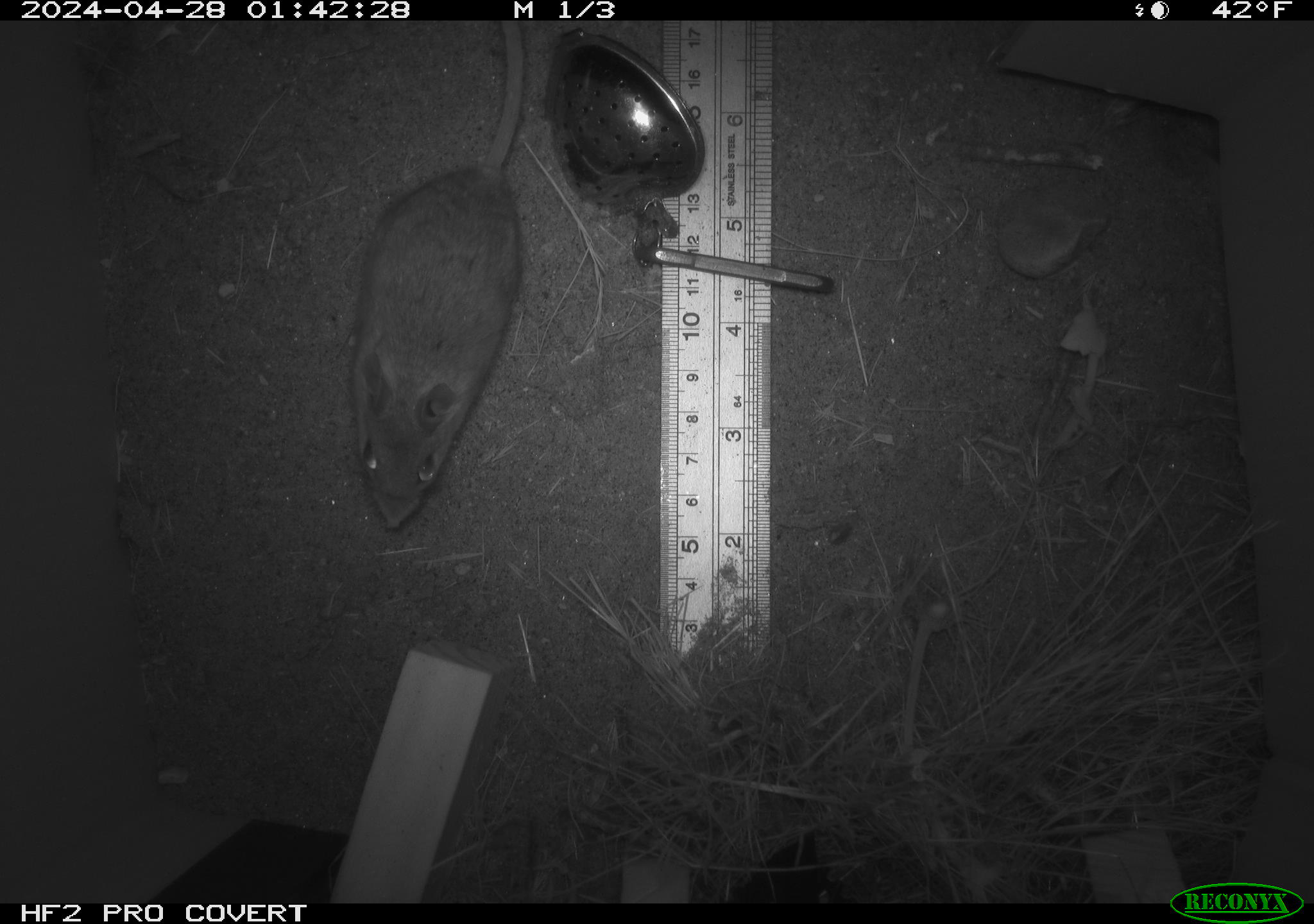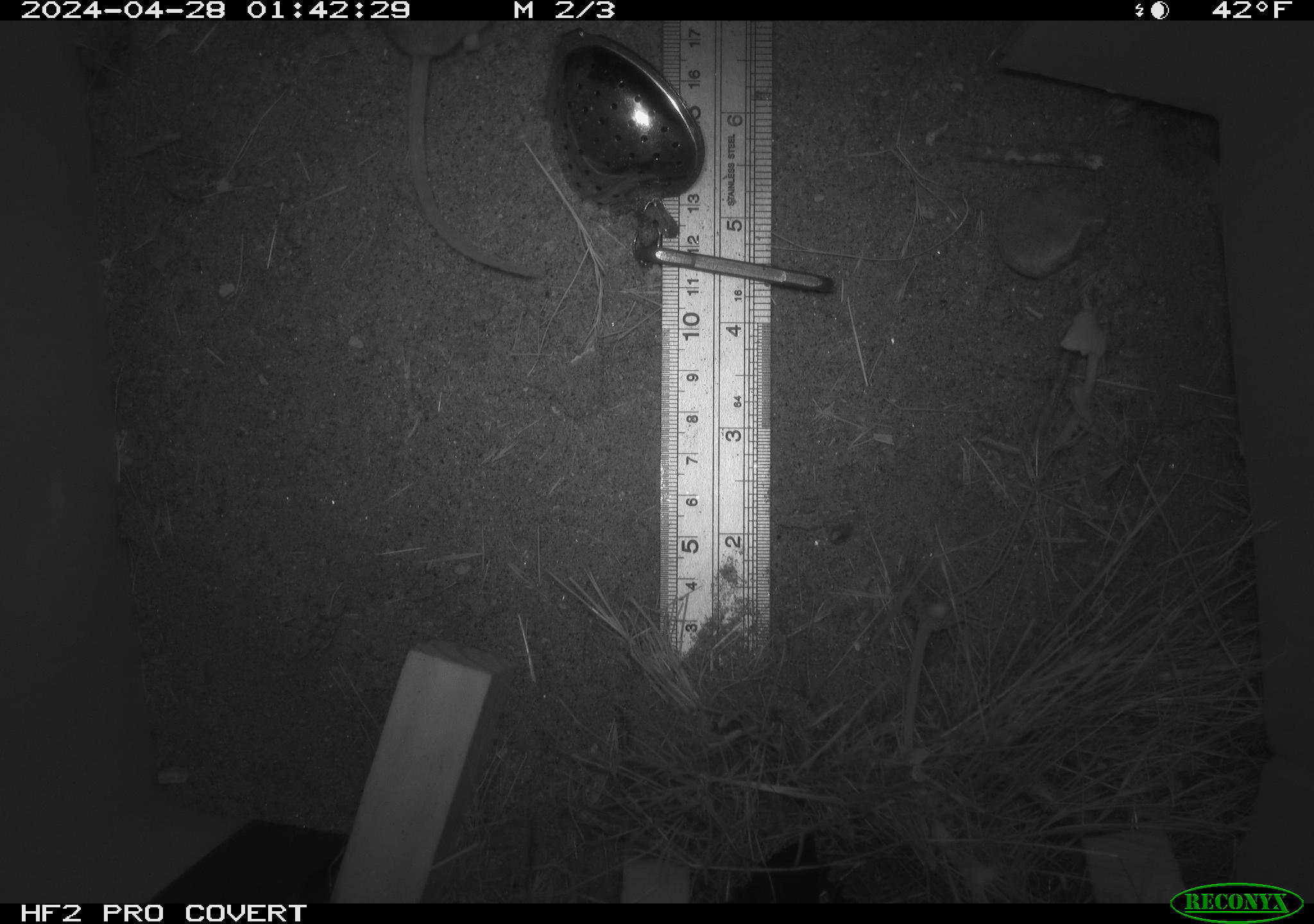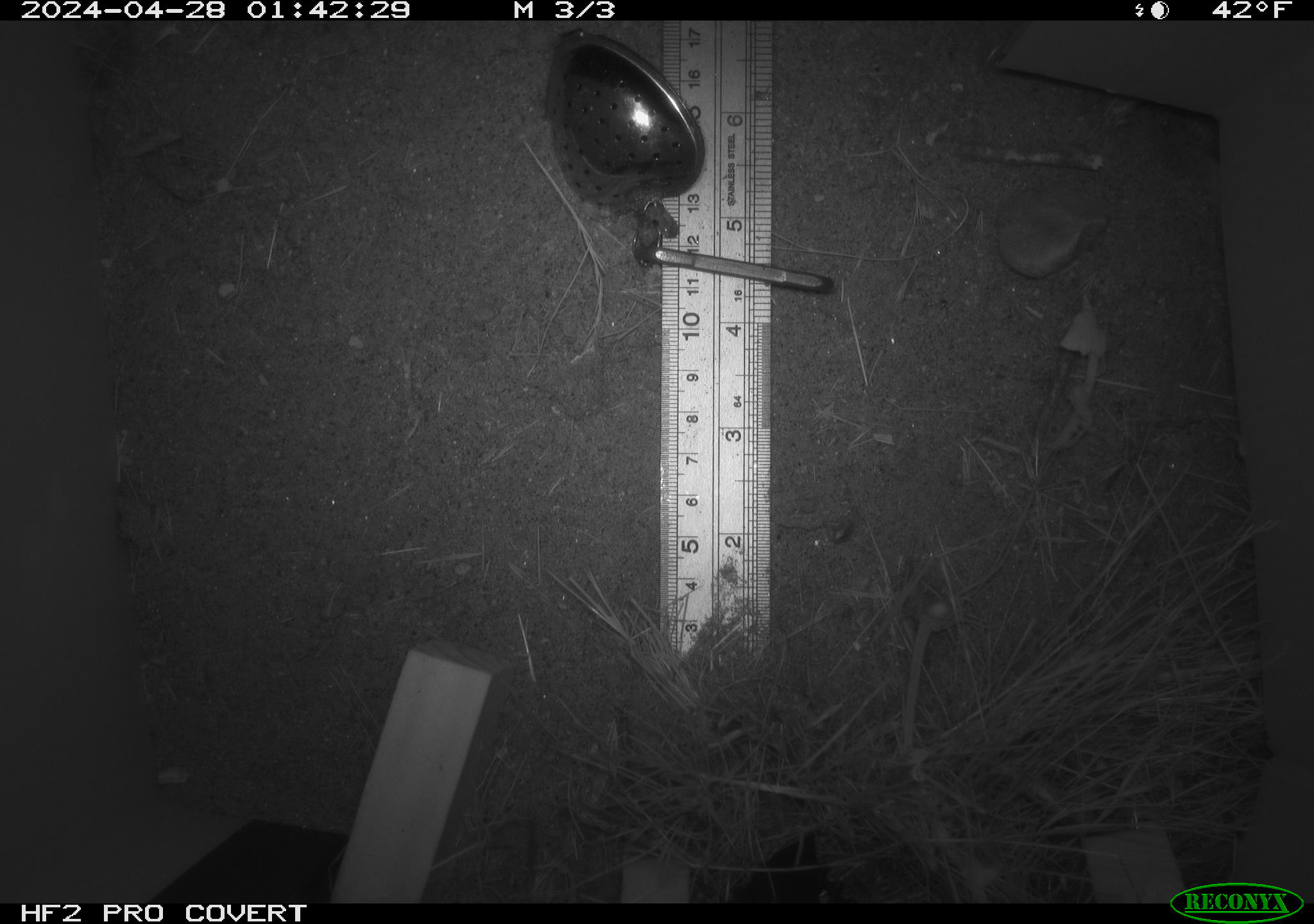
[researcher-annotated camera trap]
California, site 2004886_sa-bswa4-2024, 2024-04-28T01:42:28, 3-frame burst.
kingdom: Animalia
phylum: Chordata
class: Mammalia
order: Rodentia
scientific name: Rodentia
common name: mouse species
Mouse species (Rodentia).